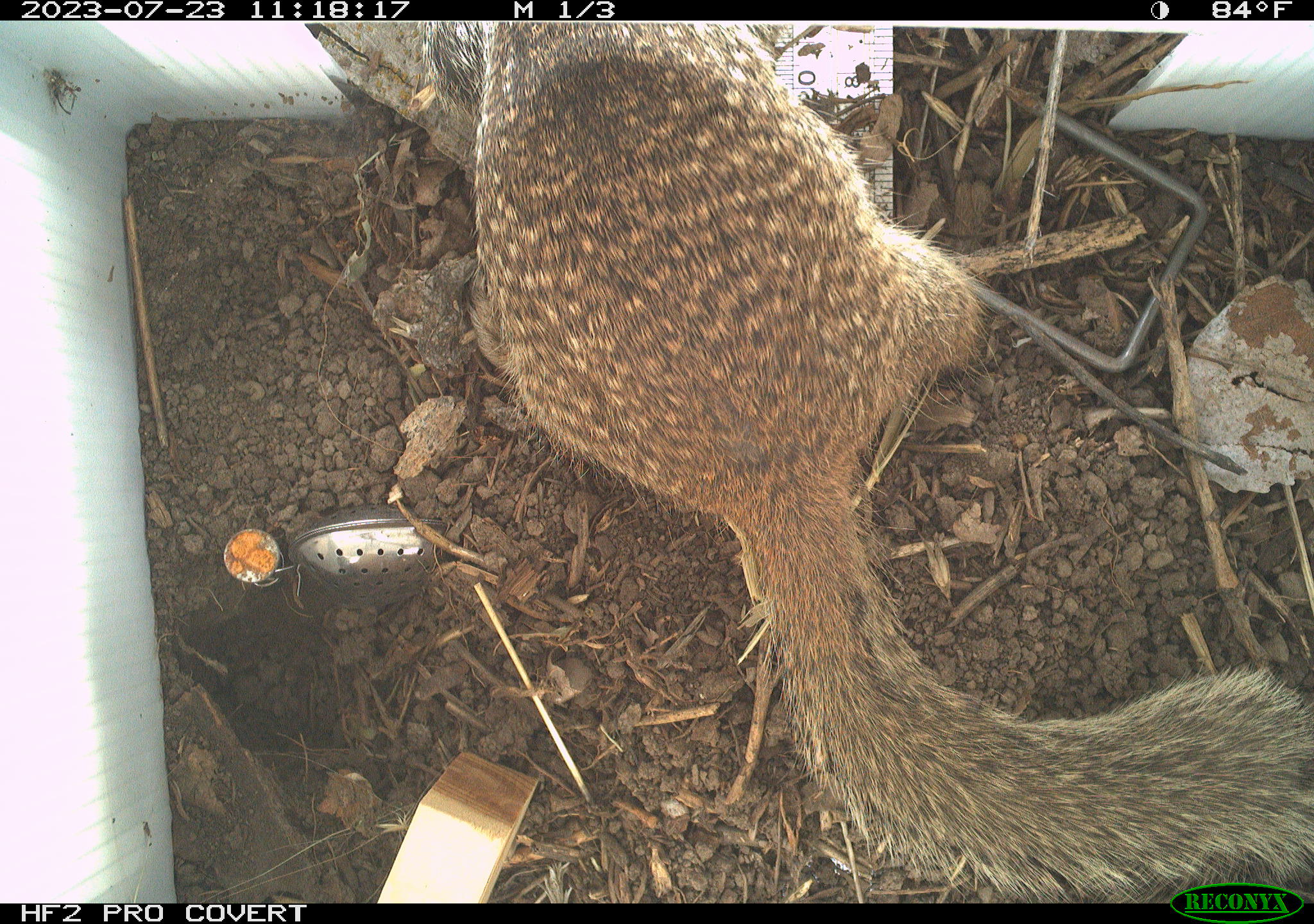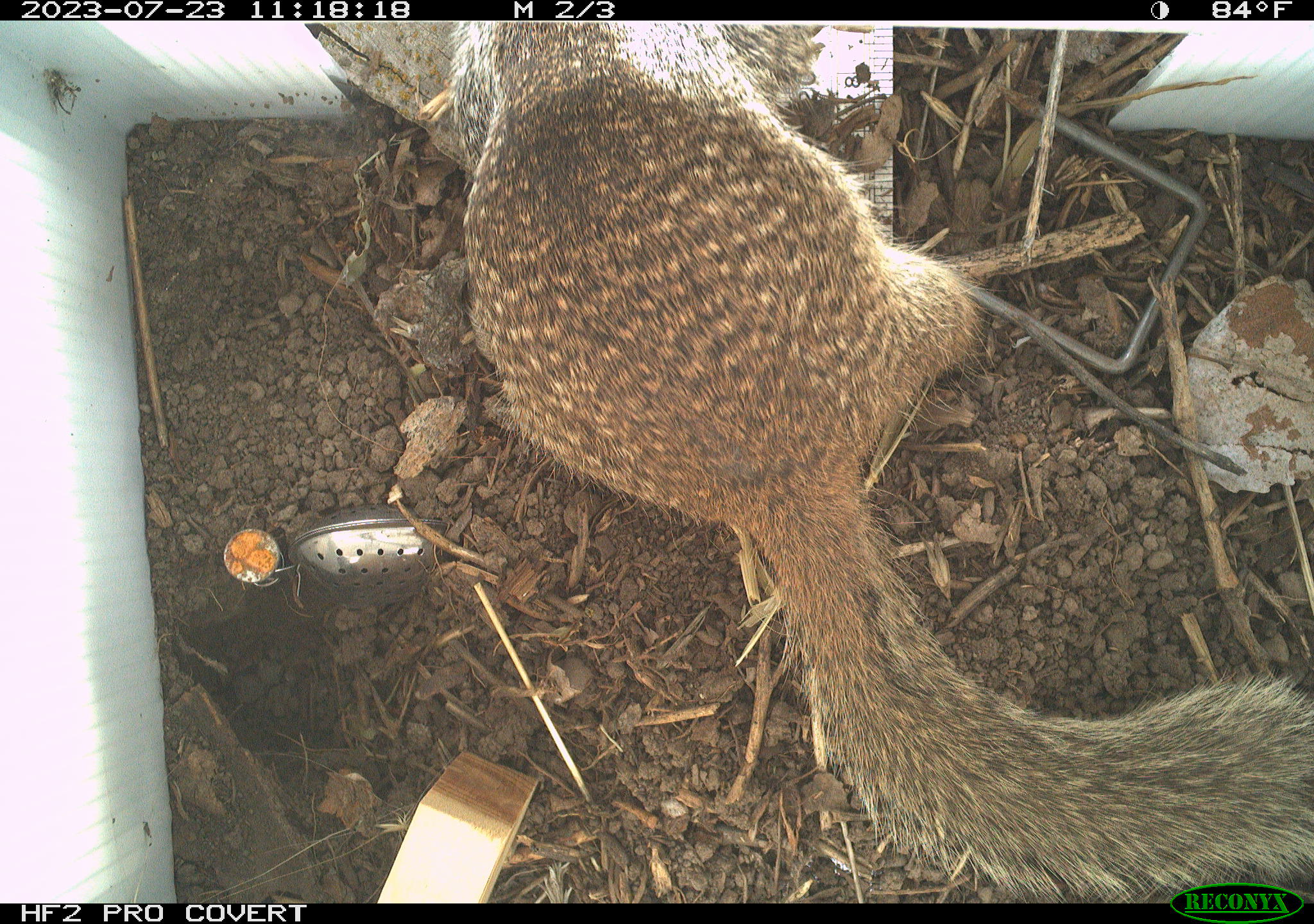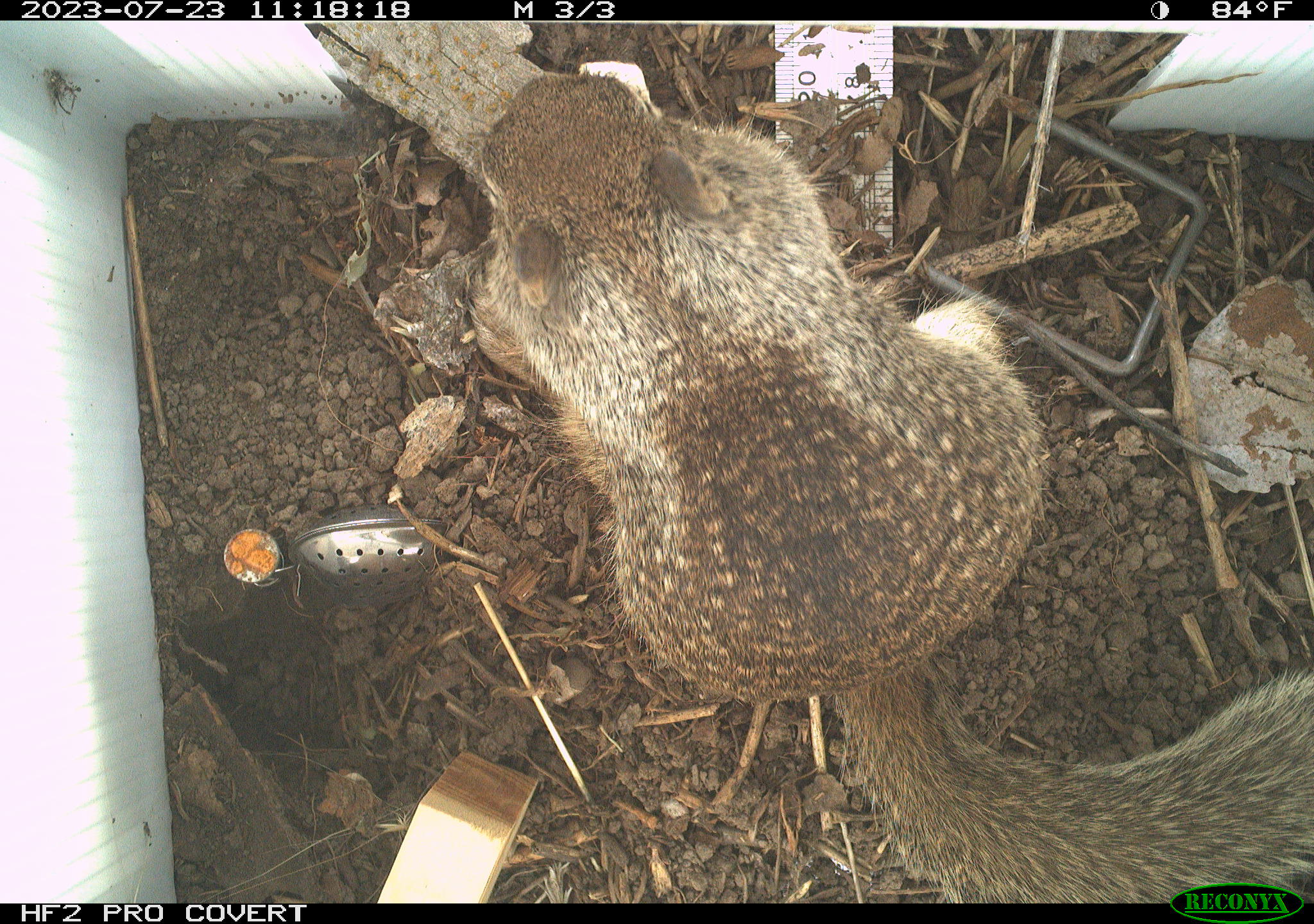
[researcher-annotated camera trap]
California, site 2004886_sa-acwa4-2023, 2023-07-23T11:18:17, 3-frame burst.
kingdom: Animalia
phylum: Chordata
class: Mammalia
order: Rodentia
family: Sciuridae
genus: Otospermophilus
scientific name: Otospermophilus beecheyi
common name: california ground squirrel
California ground squirrel (Otospermophilus beecheyi).